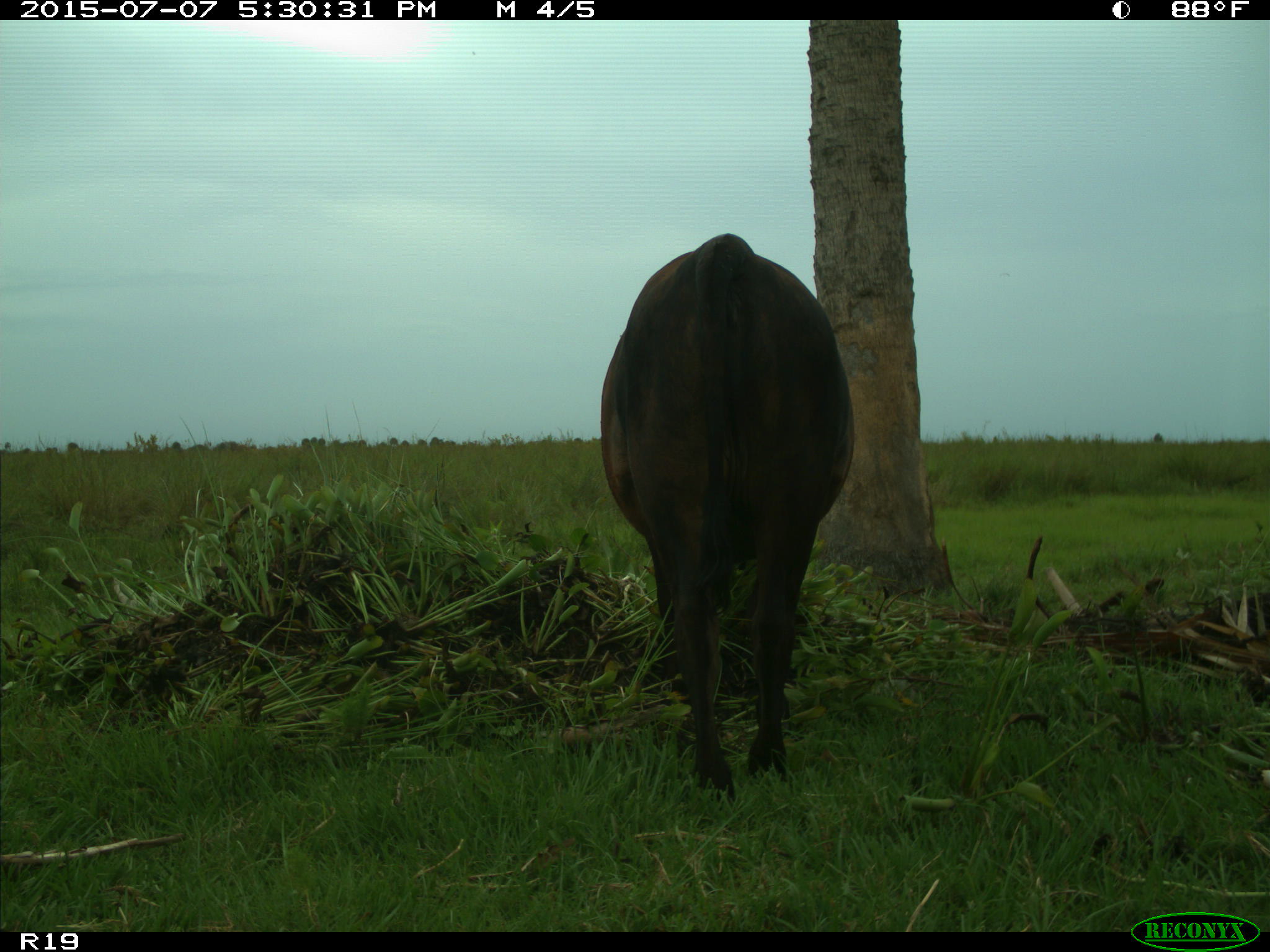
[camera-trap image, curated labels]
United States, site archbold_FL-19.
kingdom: Animalia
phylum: Chordata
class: Mammalia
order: Artiodactyla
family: Bovidae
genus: Bos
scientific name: Bos taurus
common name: domestic cow